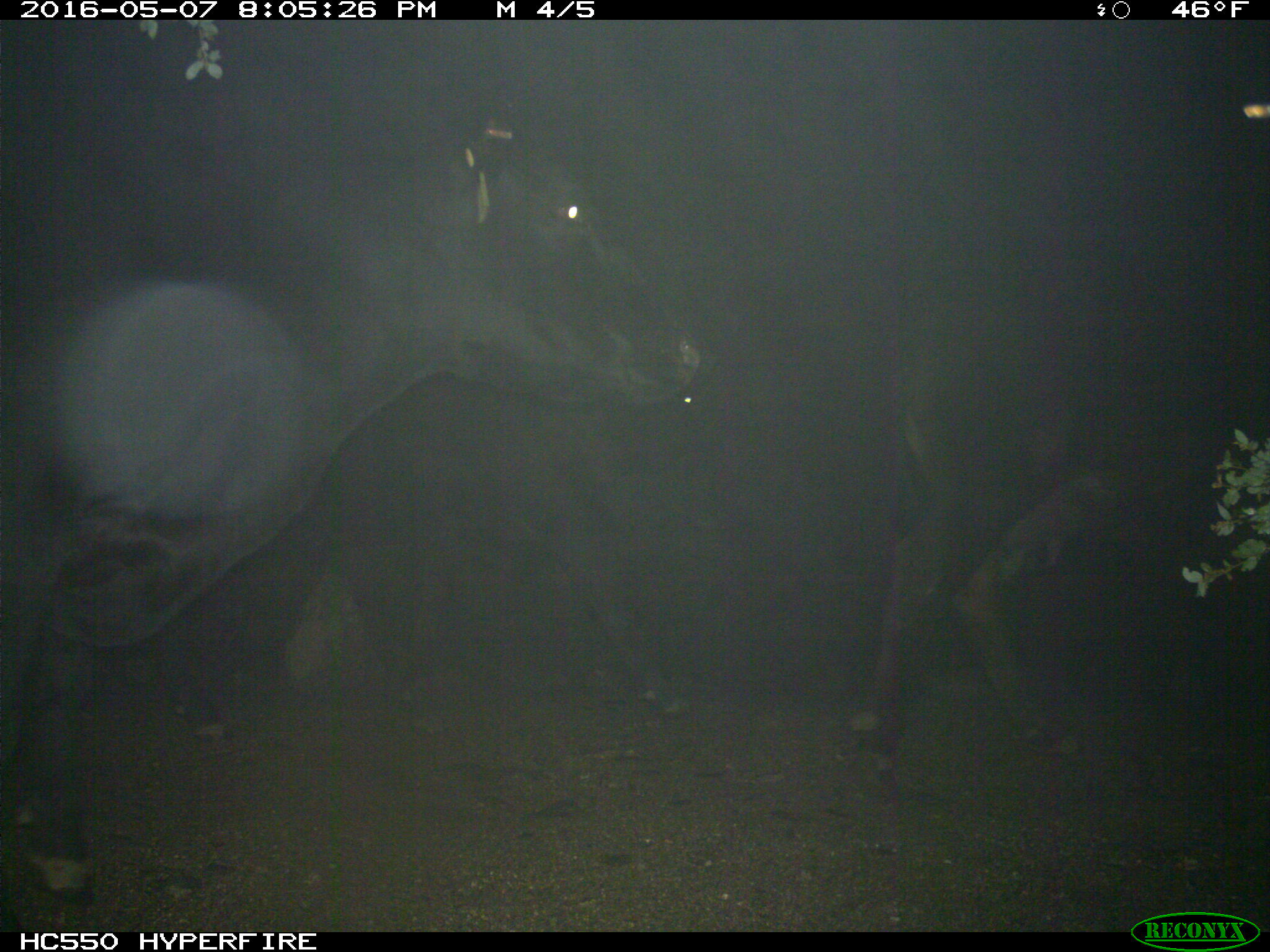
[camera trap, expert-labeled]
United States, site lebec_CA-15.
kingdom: Animalia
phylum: Chordata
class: Mammalia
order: Artiodactyla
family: Bovidae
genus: Bos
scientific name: Bos taurus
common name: domestic cow